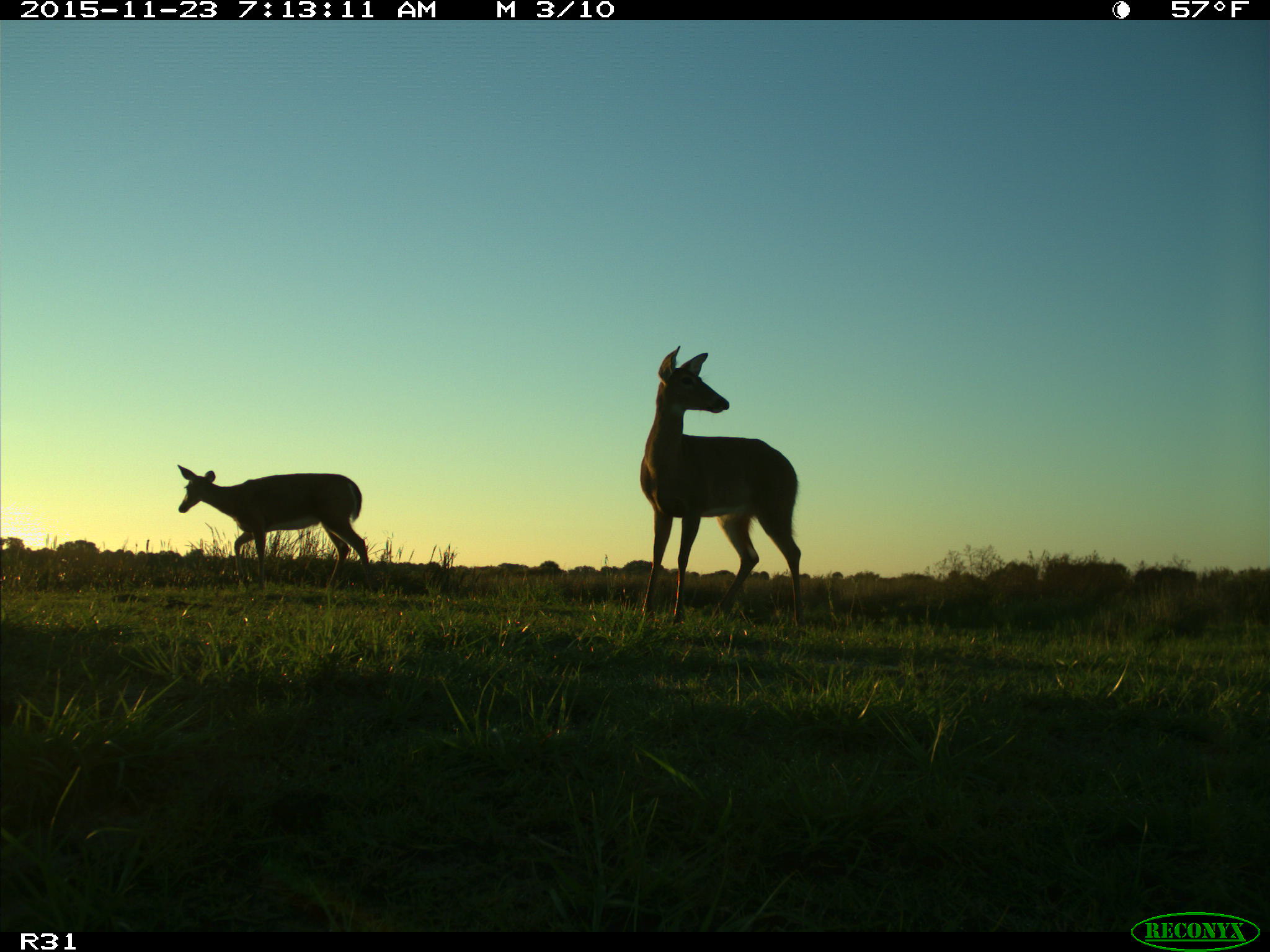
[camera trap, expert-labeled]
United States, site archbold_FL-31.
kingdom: Animalia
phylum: Chordata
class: Mammalia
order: Artiodactyla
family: Cervidae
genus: Odocoileus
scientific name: Odocoileus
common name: deer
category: unidentified deer